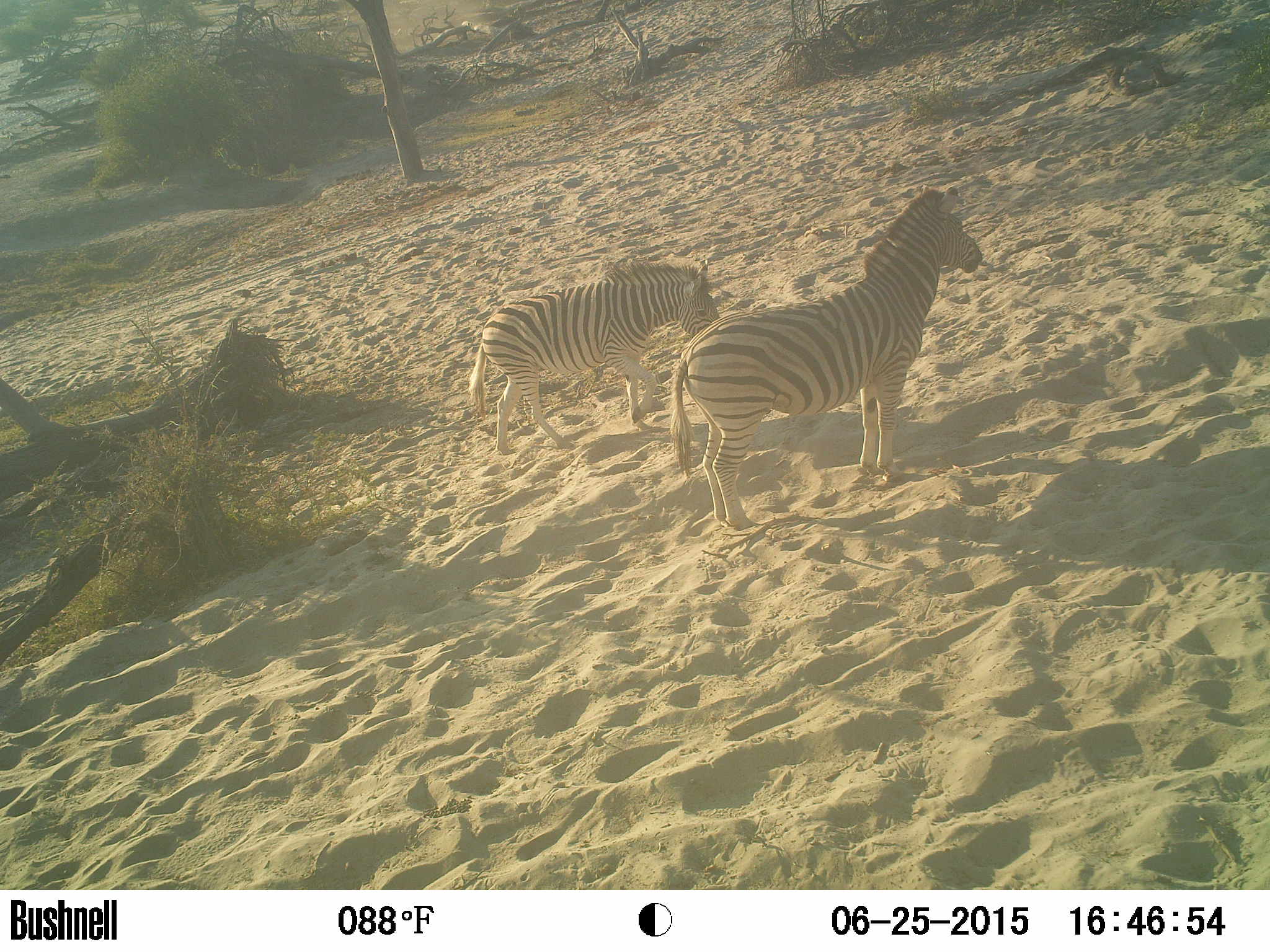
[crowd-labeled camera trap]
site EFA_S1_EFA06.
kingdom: Animalia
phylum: Chordata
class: Mammalia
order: Perissodactyla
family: Equidae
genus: Equus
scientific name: Equus quagga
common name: plains zebra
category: zebraplains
Zebraplains (plains zebra) (Equus quagga), count 2. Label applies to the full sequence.